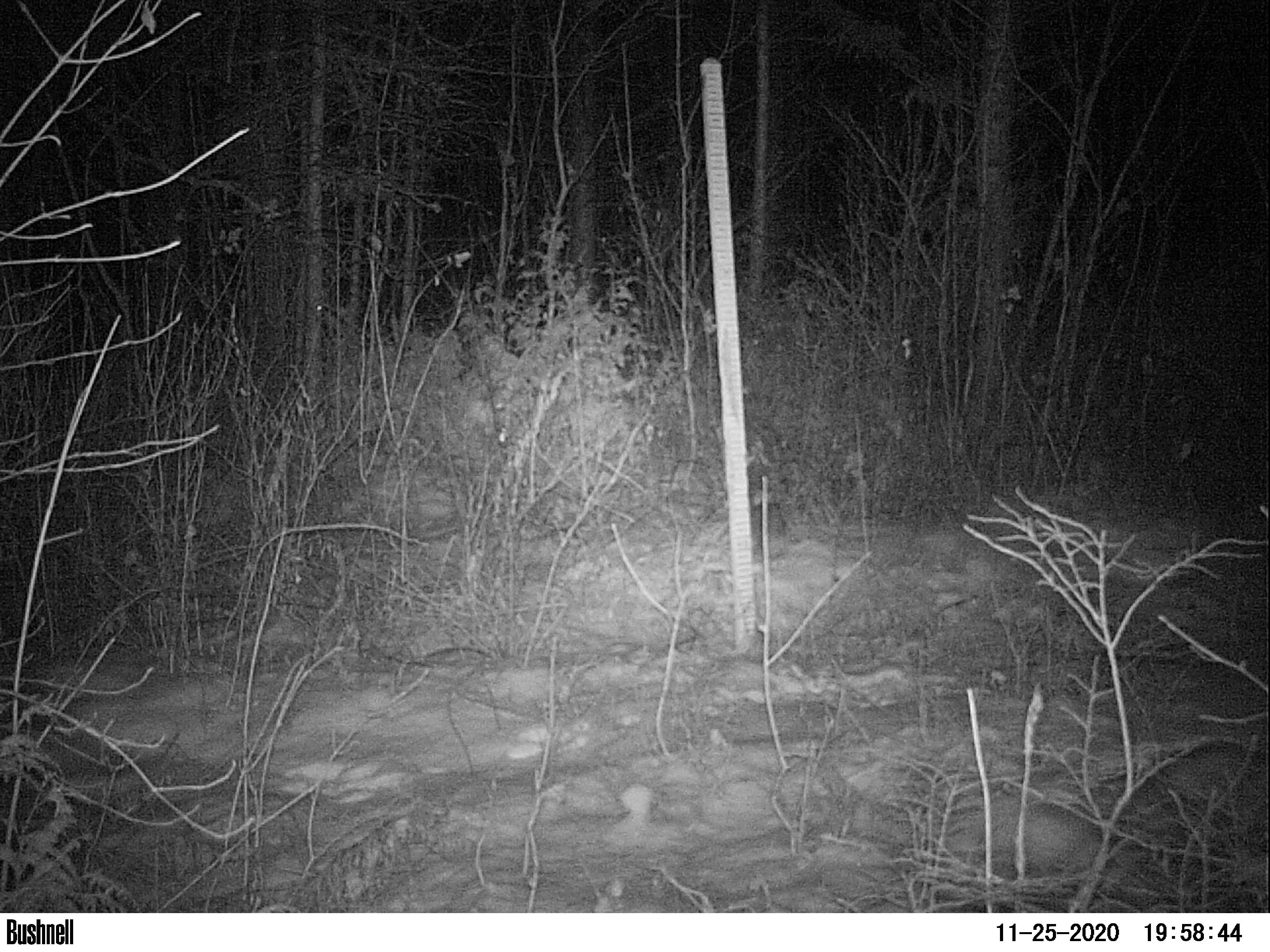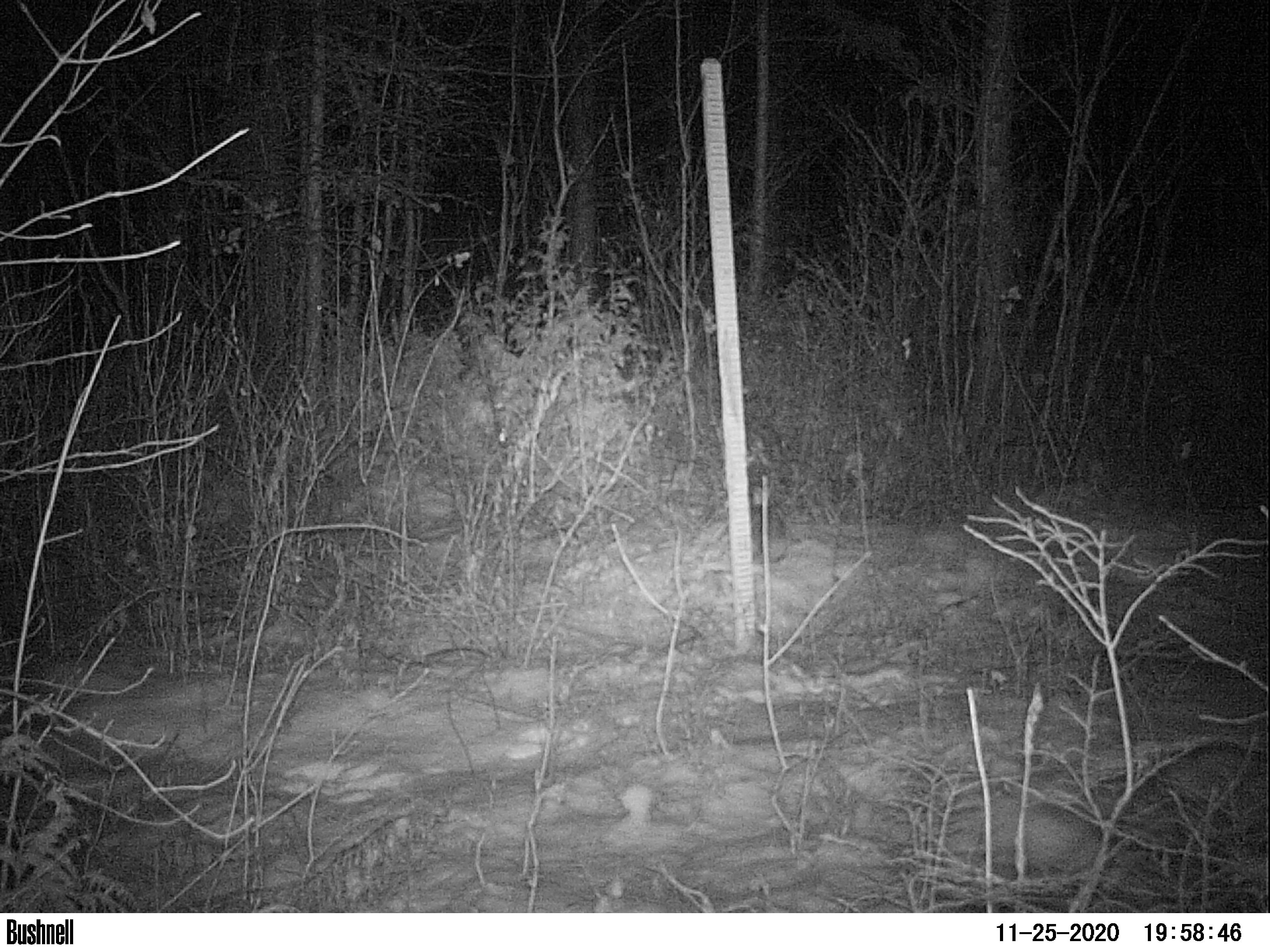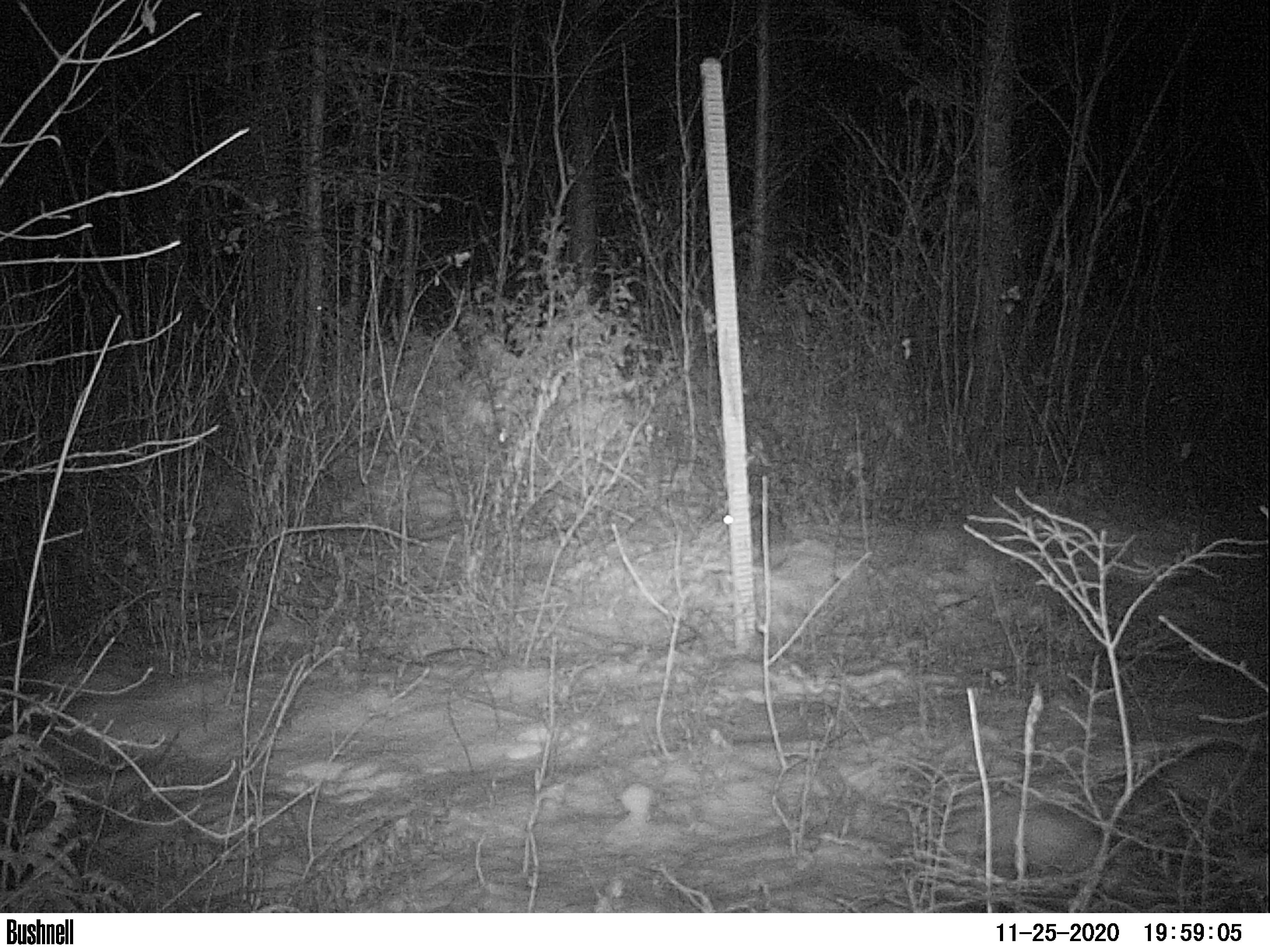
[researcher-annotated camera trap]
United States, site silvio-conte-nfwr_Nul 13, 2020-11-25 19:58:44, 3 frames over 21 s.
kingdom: Animalia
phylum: Chordata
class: Mammalia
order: Lagomorpha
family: Leporidae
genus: Lepus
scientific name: Lepus americanus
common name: snowshoe hare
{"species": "snowshoe hare (Lepus americanus)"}